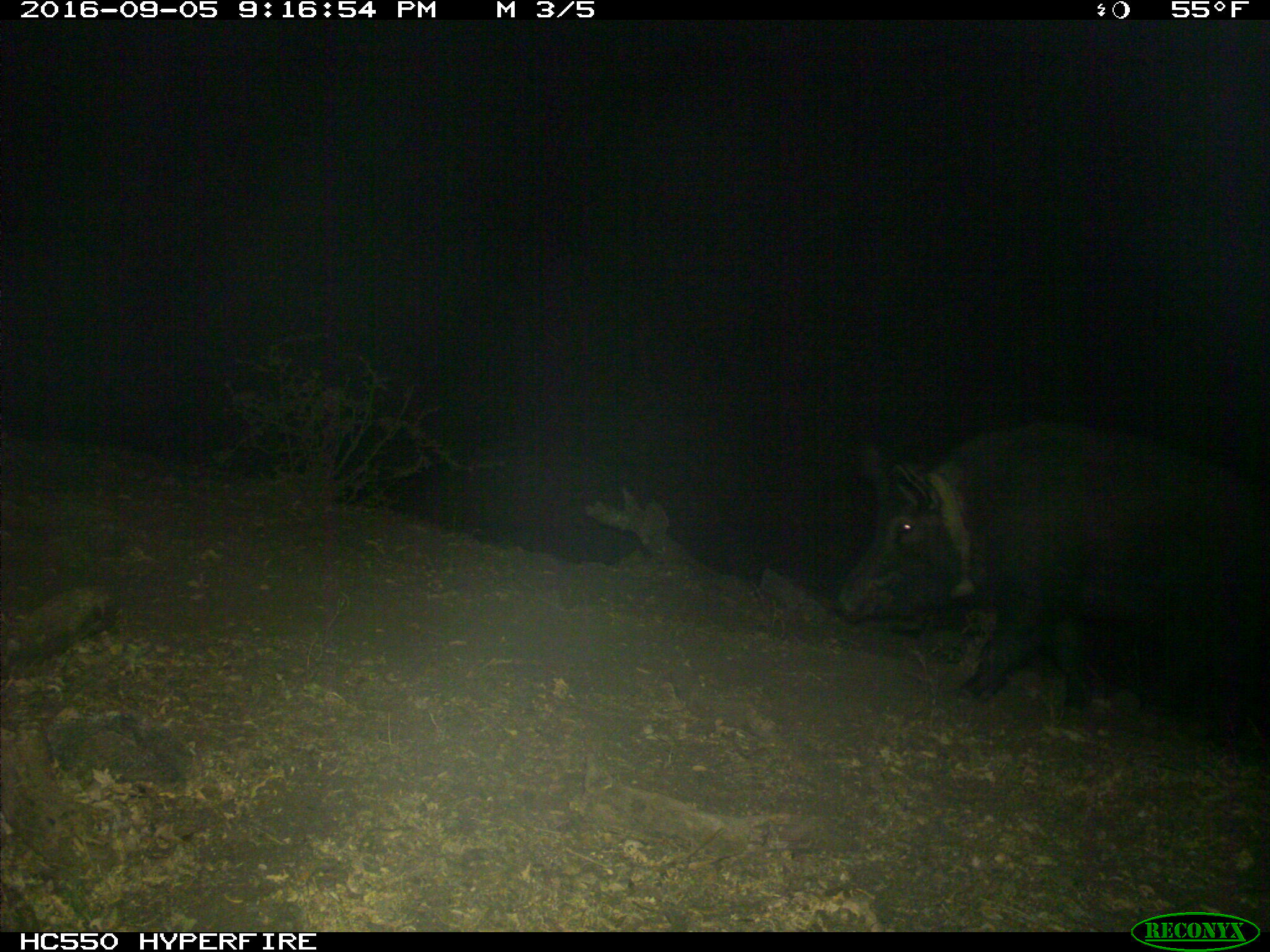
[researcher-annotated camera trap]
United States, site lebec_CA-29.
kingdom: Animalia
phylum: Chordata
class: Mammalia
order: Artiodactyla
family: Suidae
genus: Sus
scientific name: Sus scrofa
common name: wild boar